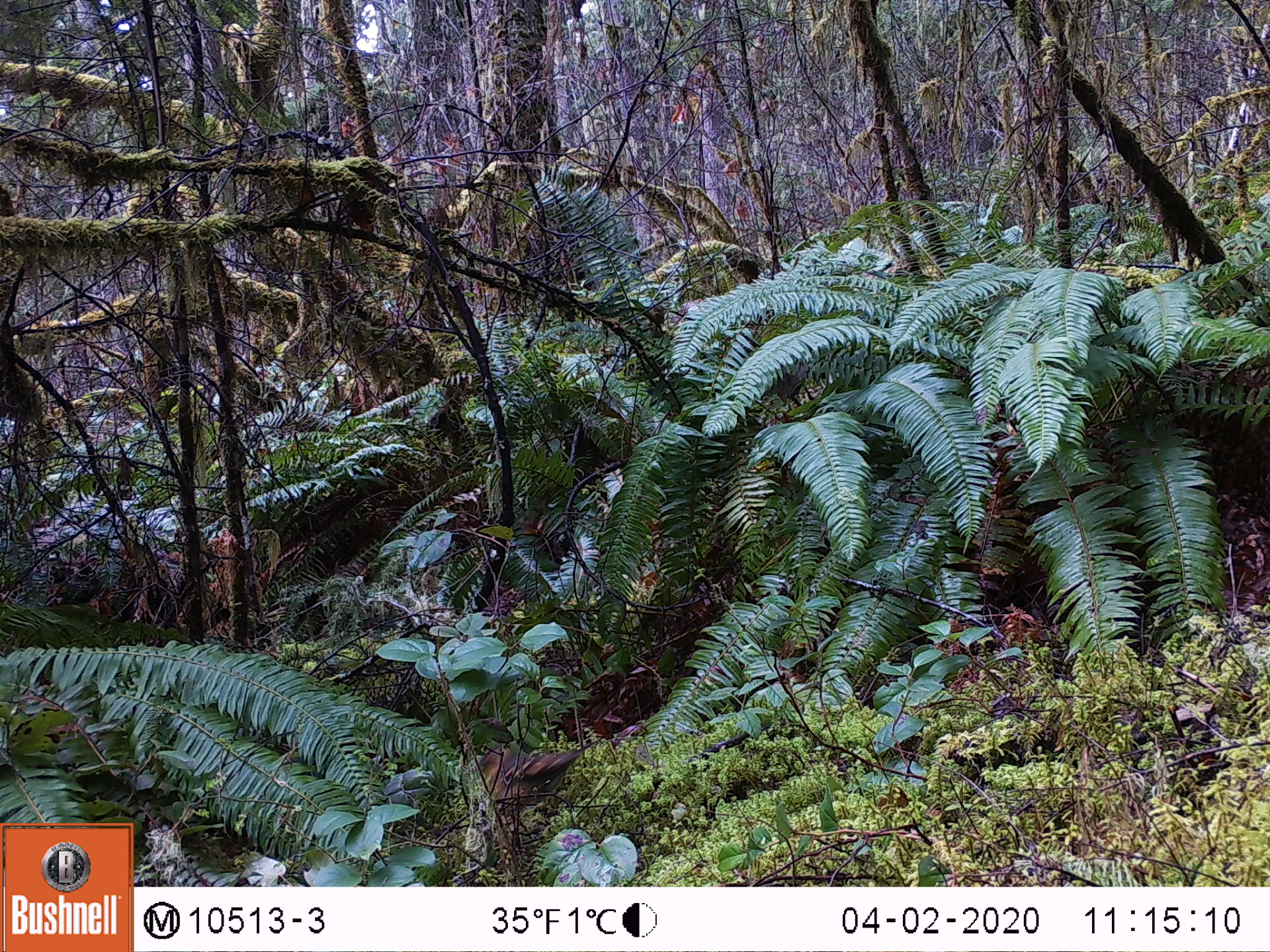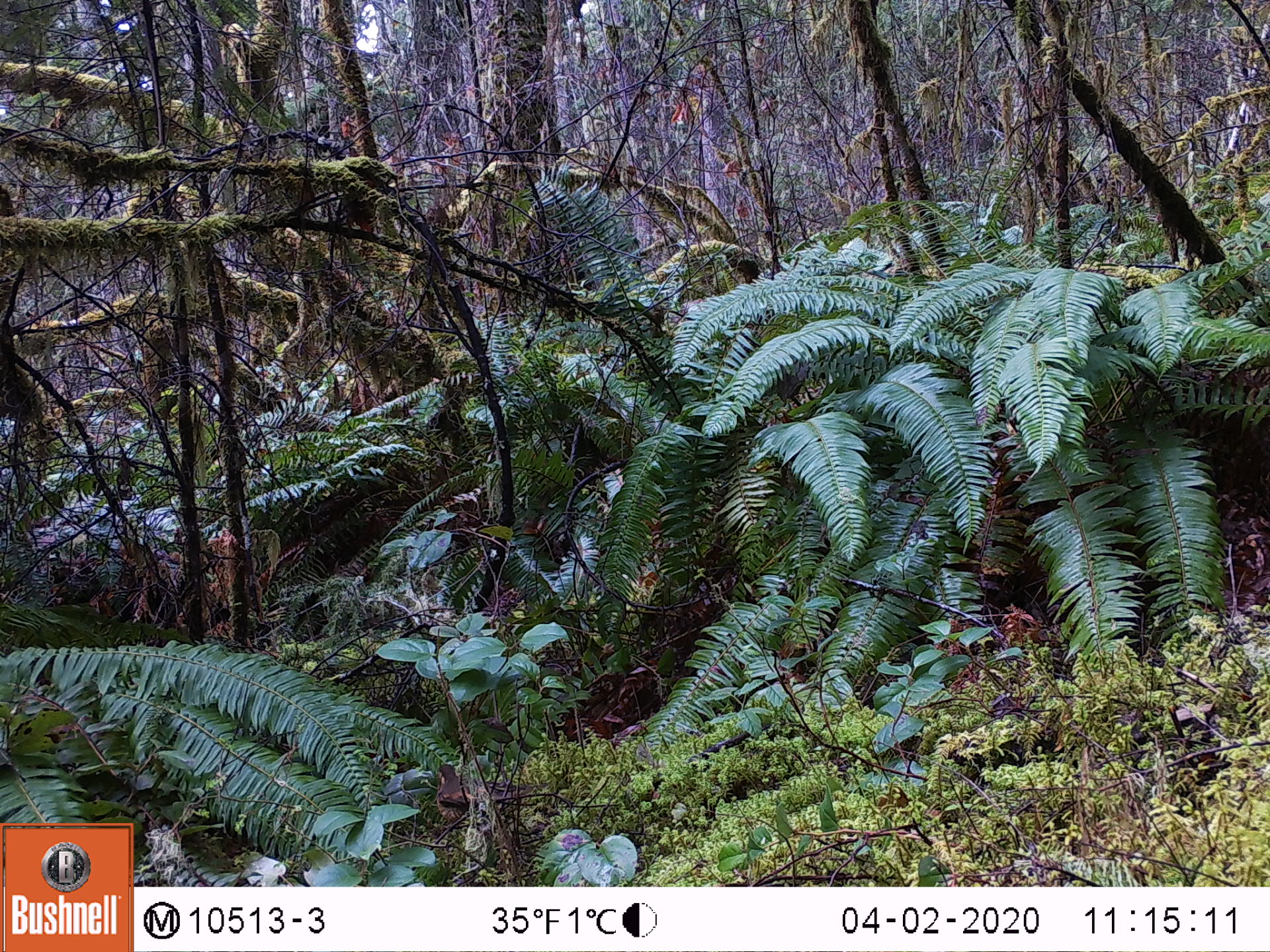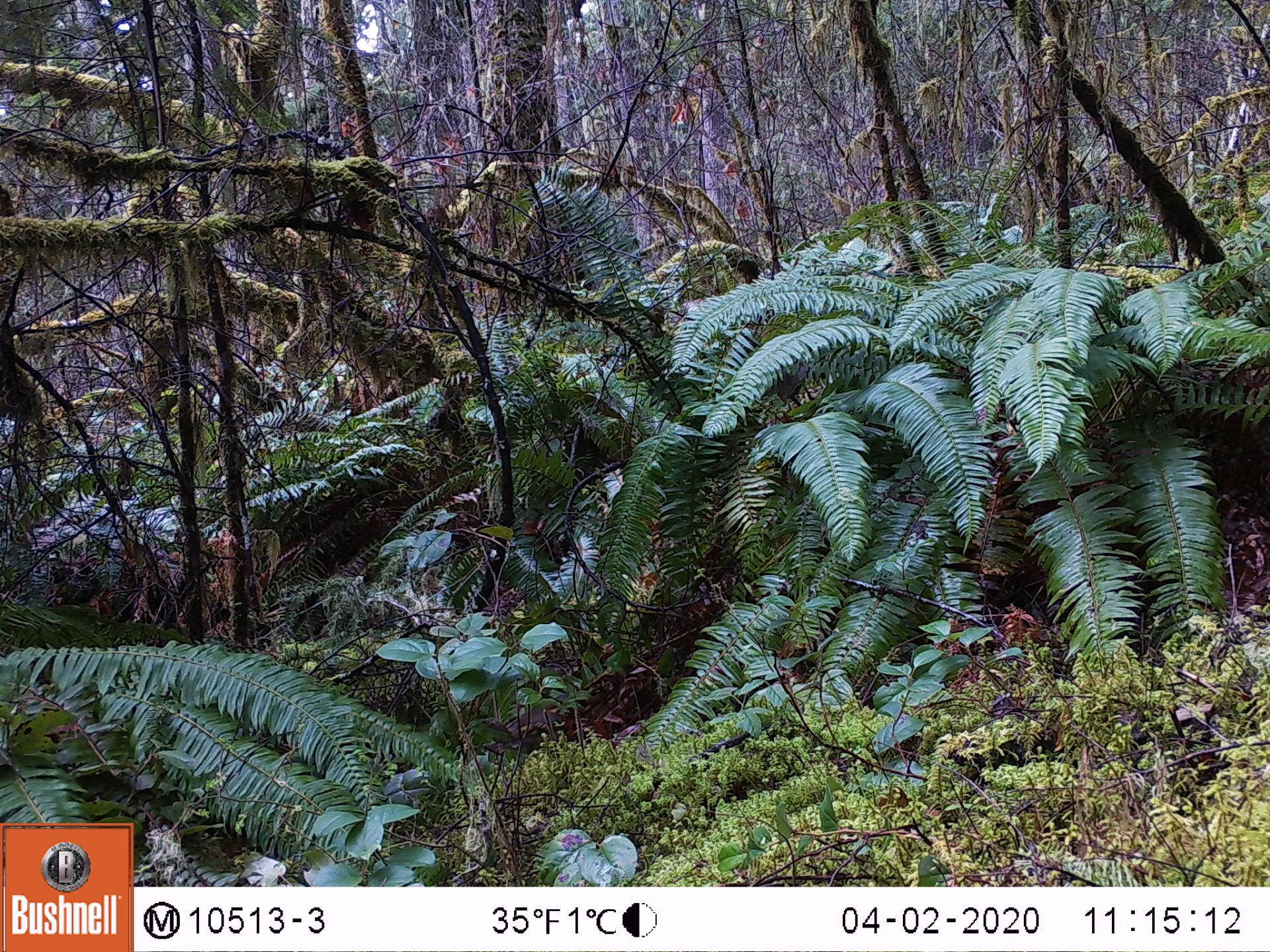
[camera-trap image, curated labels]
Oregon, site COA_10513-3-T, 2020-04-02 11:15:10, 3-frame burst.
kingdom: Animalia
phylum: Chordata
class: Aves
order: Passeriformes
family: Turdidae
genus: Ixoreus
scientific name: Ixoreus naevius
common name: varied thrush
Varied thrush (Ixoreus naevius).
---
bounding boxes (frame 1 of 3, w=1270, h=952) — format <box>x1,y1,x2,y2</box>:
varied thrush: <box>478,742,589,808</box>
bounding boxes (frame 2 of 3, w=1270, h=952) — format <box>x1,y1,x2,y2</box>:
varied thrush: <box>435,759,532,820</box>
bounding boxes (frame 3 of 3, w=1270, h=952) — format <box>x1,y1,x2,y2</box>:
varied thrush: <box>488,696,558,757</box>